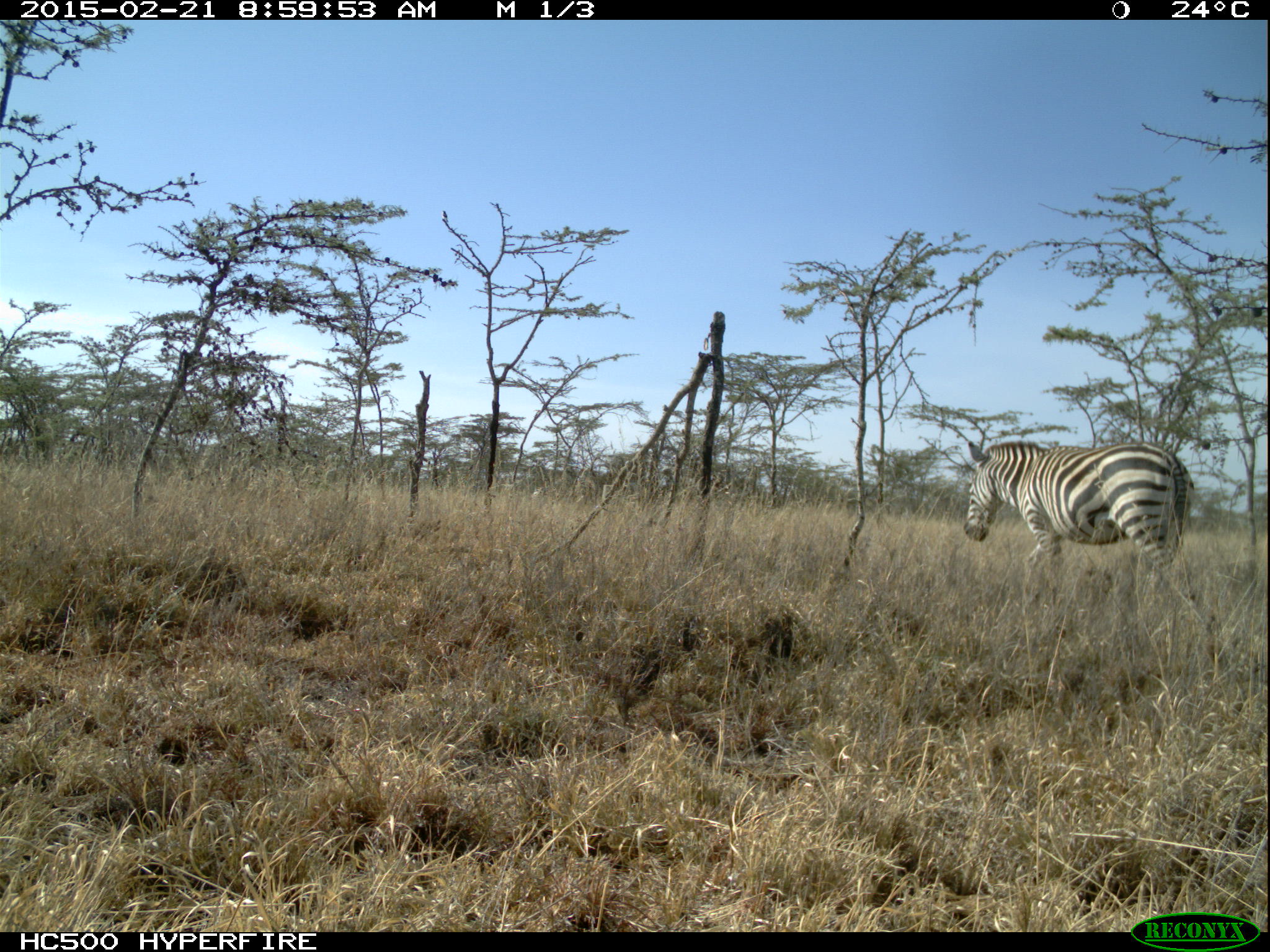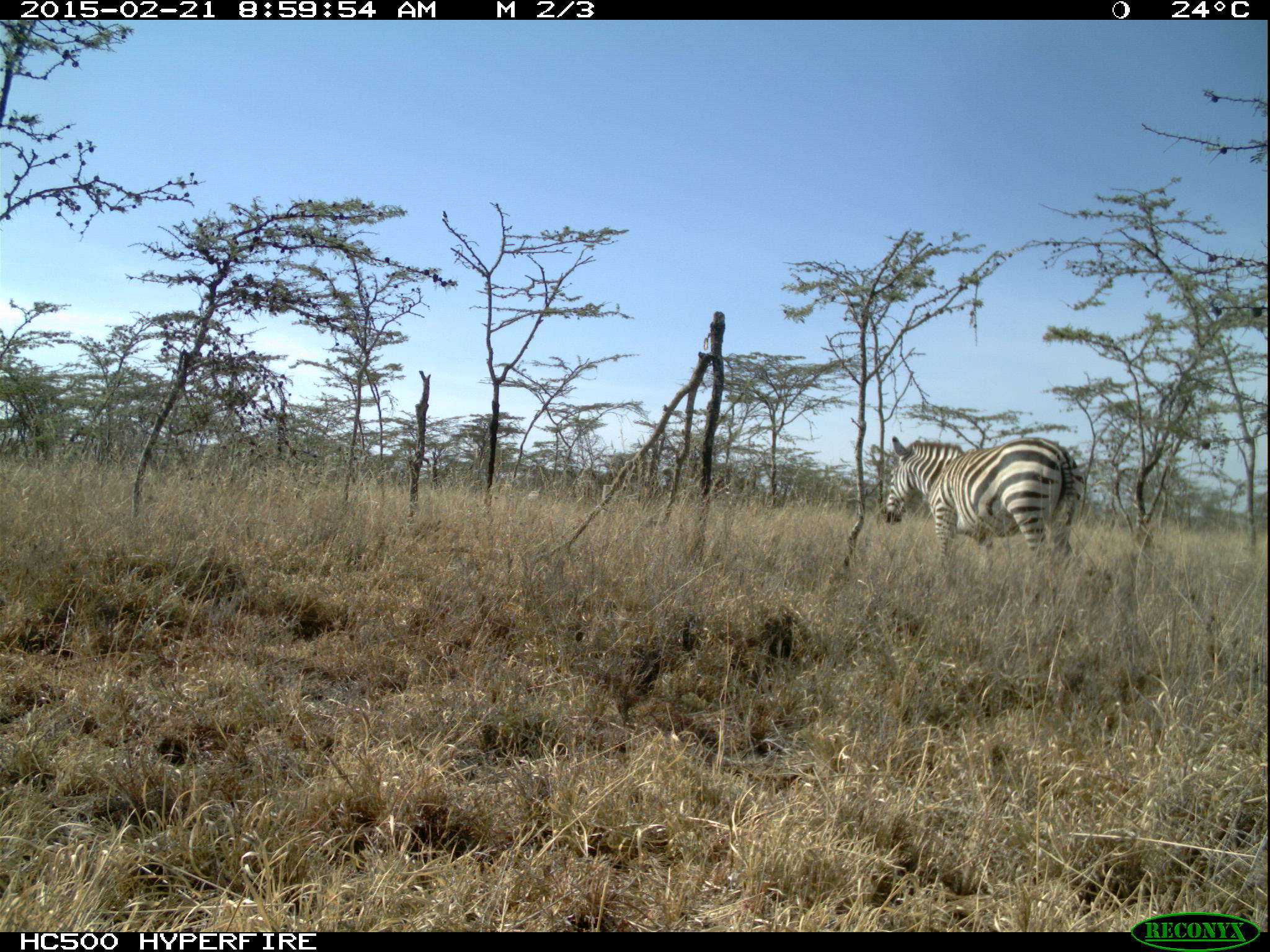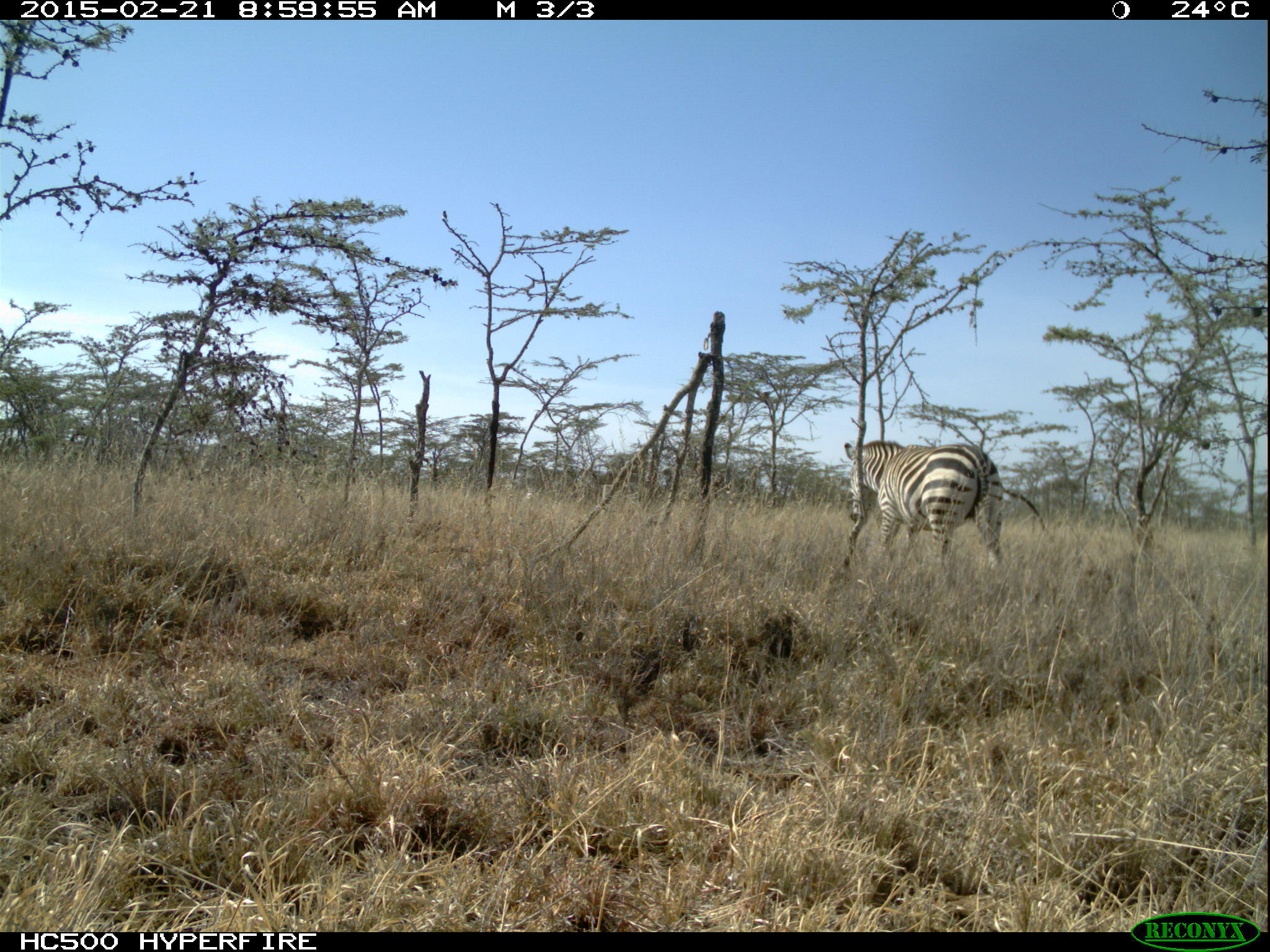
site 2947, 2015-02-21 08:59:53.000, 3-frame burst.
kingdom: Animalia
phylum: Chordata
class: Mammalia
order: Perissodactyla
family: Equidae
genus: Equus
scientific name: Equus quagga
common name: plains zebra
Equus quagga (plains zebra), count 2.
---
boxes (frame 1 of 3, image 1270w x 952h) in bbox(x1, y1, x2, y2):
equus quagga: bbox(963, 440, 1196, 592)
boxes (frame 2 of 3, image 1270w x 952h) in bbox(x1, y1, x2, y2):
equus quagga: bbox(886, 435, 1085, 589)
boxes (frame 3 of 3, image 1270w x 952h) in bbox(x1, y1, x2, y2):
equus quagga: bbox(842, 440, 1006, 584)